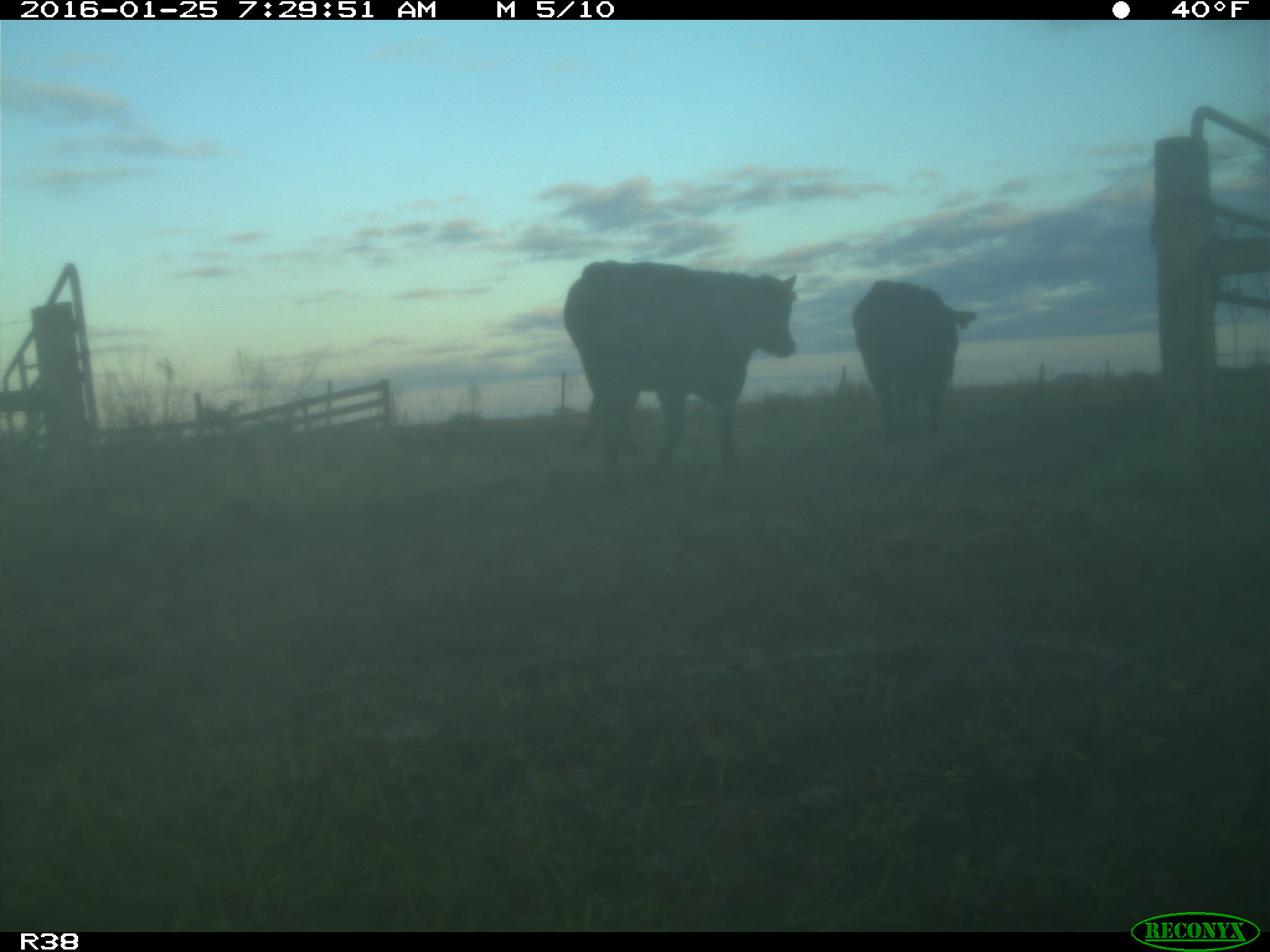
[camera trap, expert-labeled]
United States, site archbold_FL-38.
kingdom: Animalia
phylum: Chordata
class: Mammalia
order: Artiodactyla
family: Bovidae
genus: Bos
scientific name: Bos taurus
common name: domestic cow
Bos taurus (domestic cow).